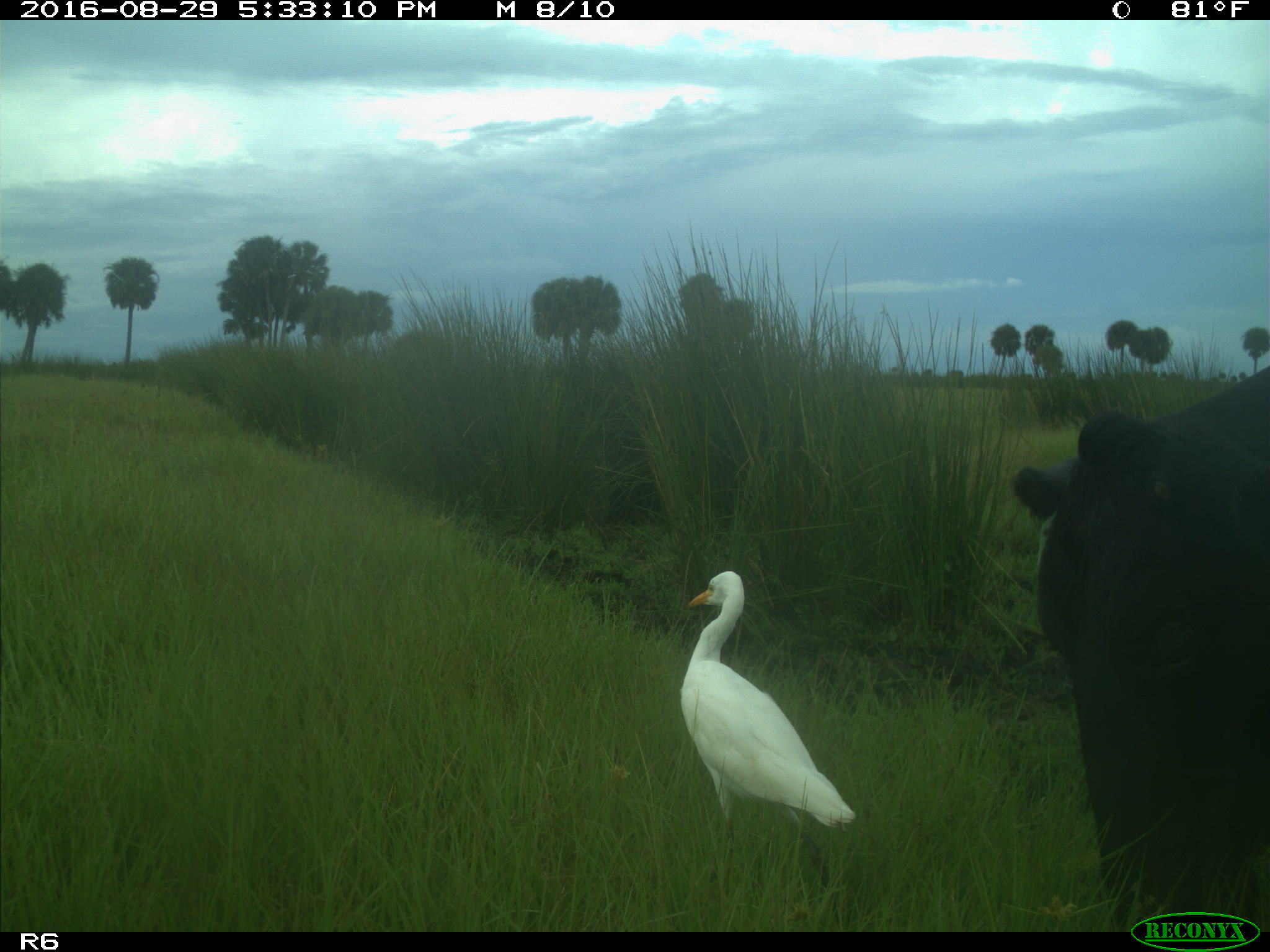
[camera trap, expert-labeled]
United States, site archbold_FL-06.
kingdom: Animalia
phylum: Chordata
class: Mammalia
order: Artiodactyla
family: Bovidae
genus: Bos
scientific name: Bos taurus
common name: domestic cow